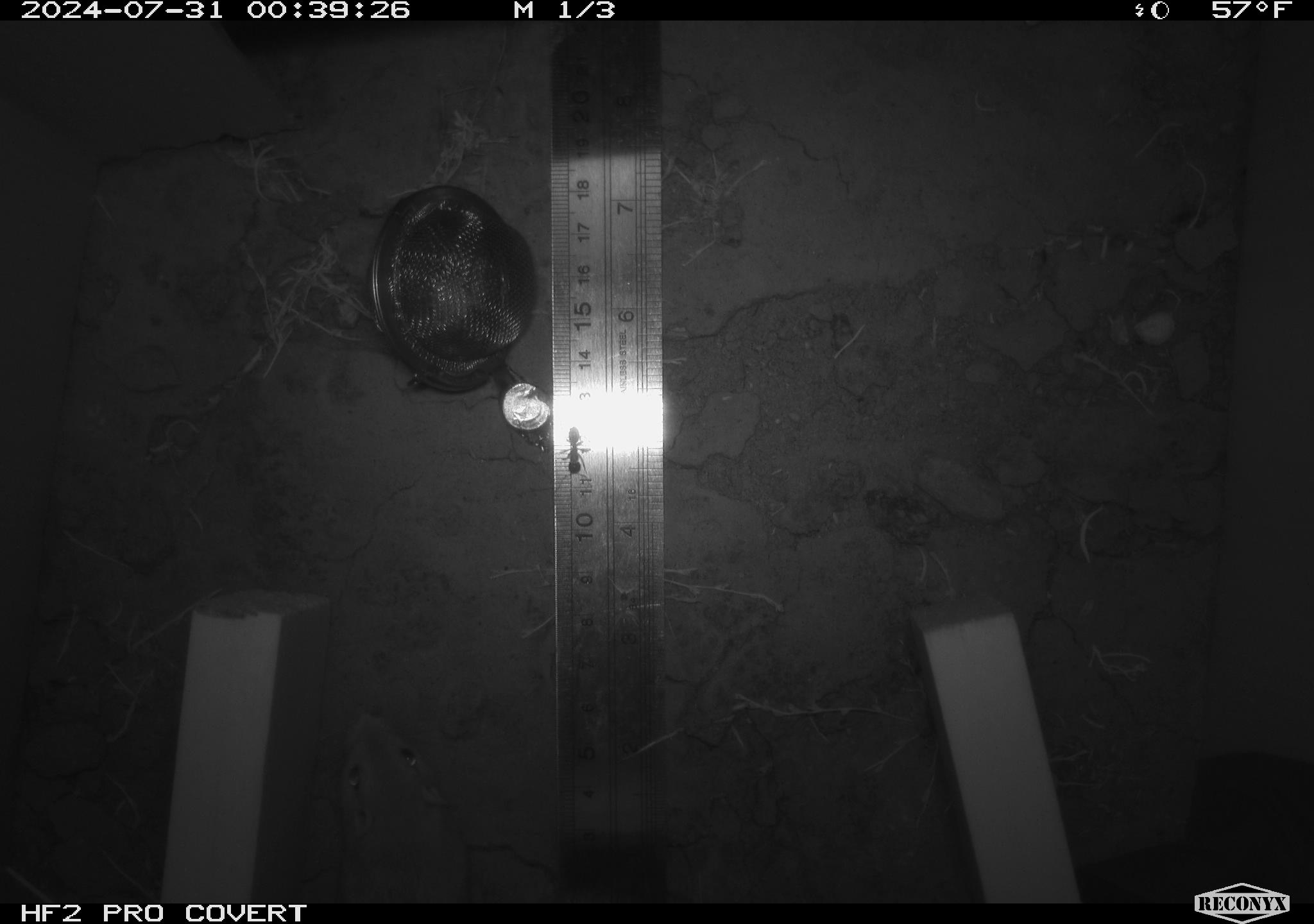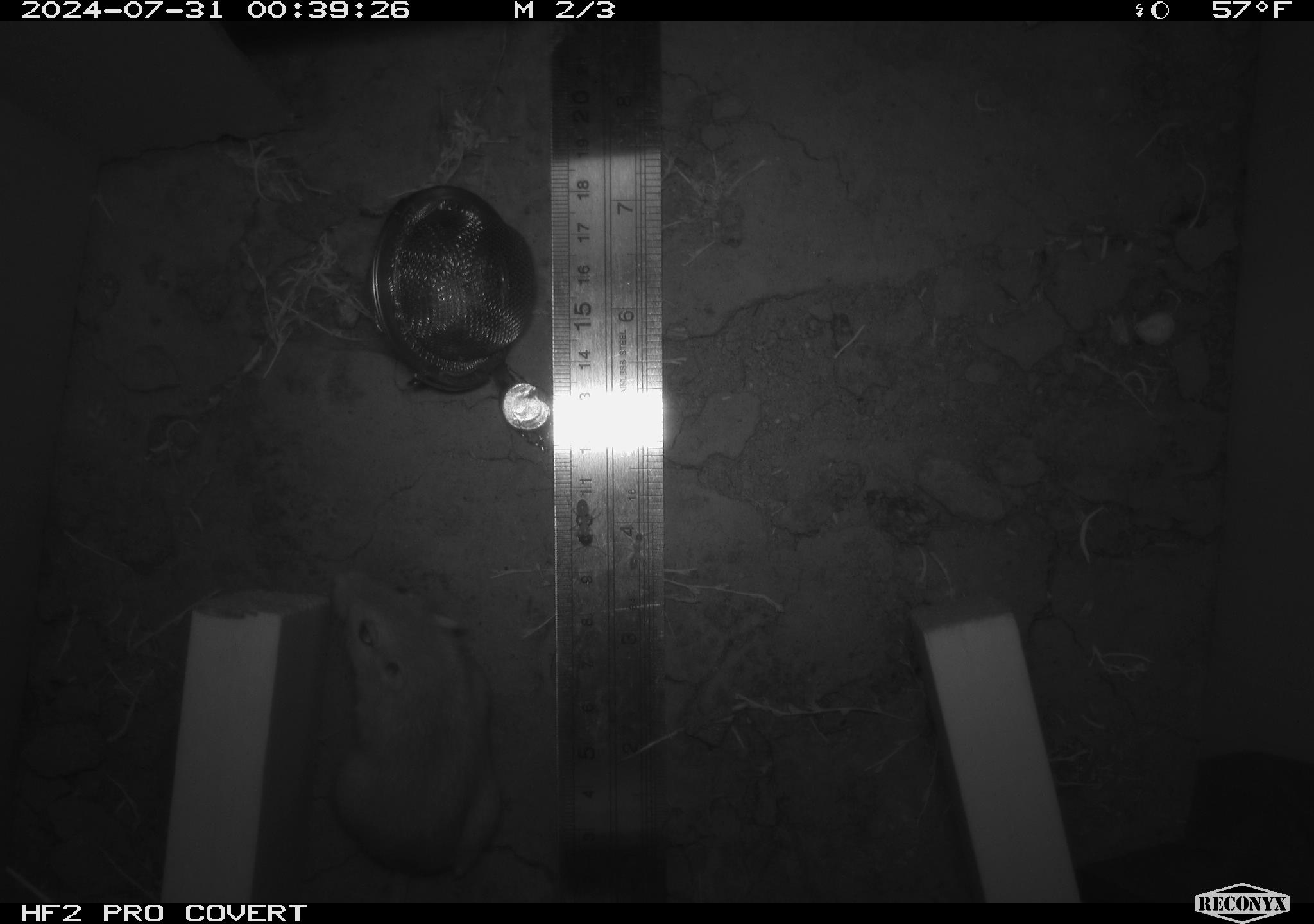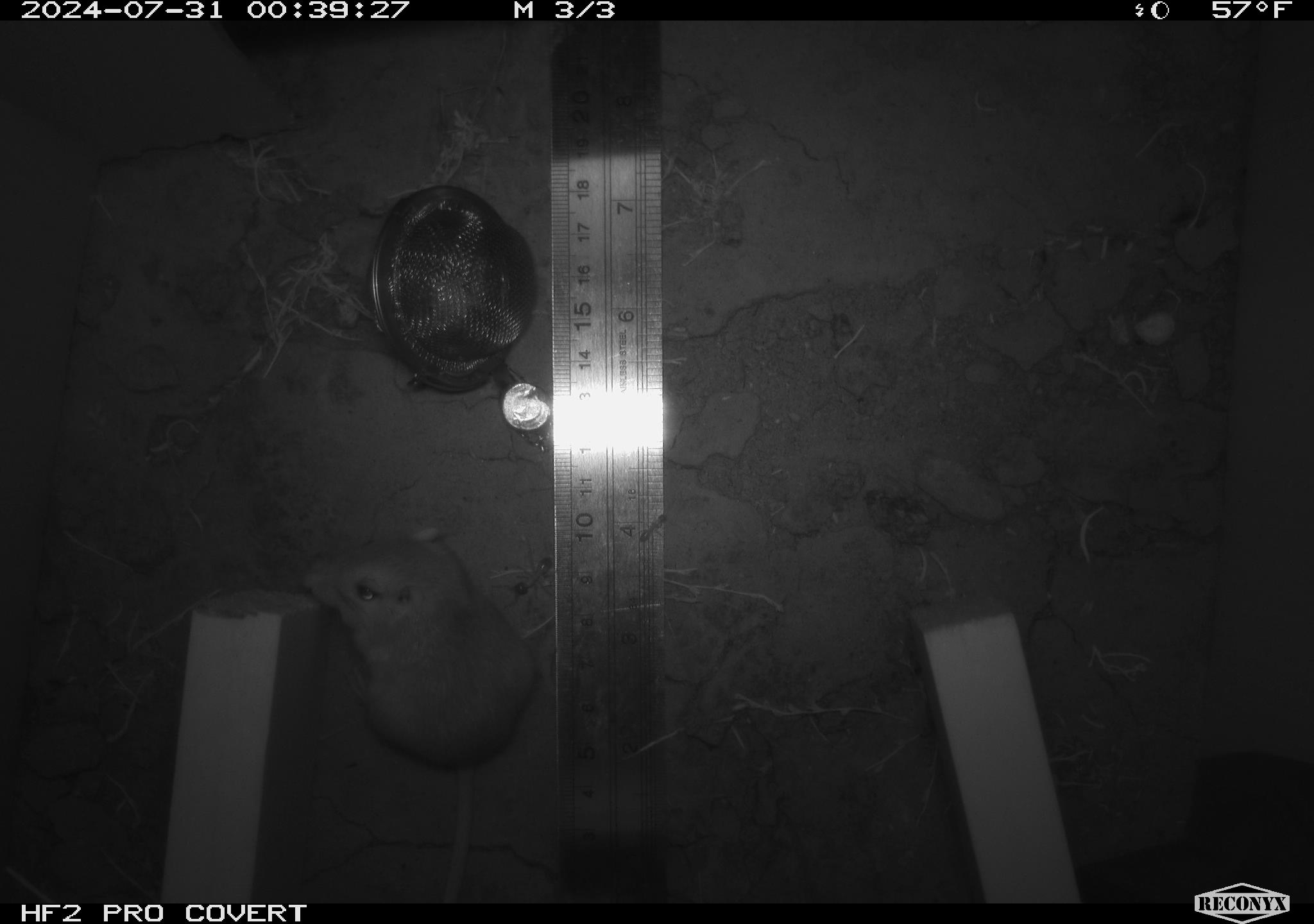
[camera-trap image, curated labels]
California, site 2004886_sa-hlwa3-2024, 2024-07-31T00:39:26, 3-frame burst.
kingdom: Animalia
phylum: Chordata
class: Mammalia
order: Rodentia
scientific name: Rodentia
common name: mouse species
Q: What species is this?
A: Mouse species (Rodentia).